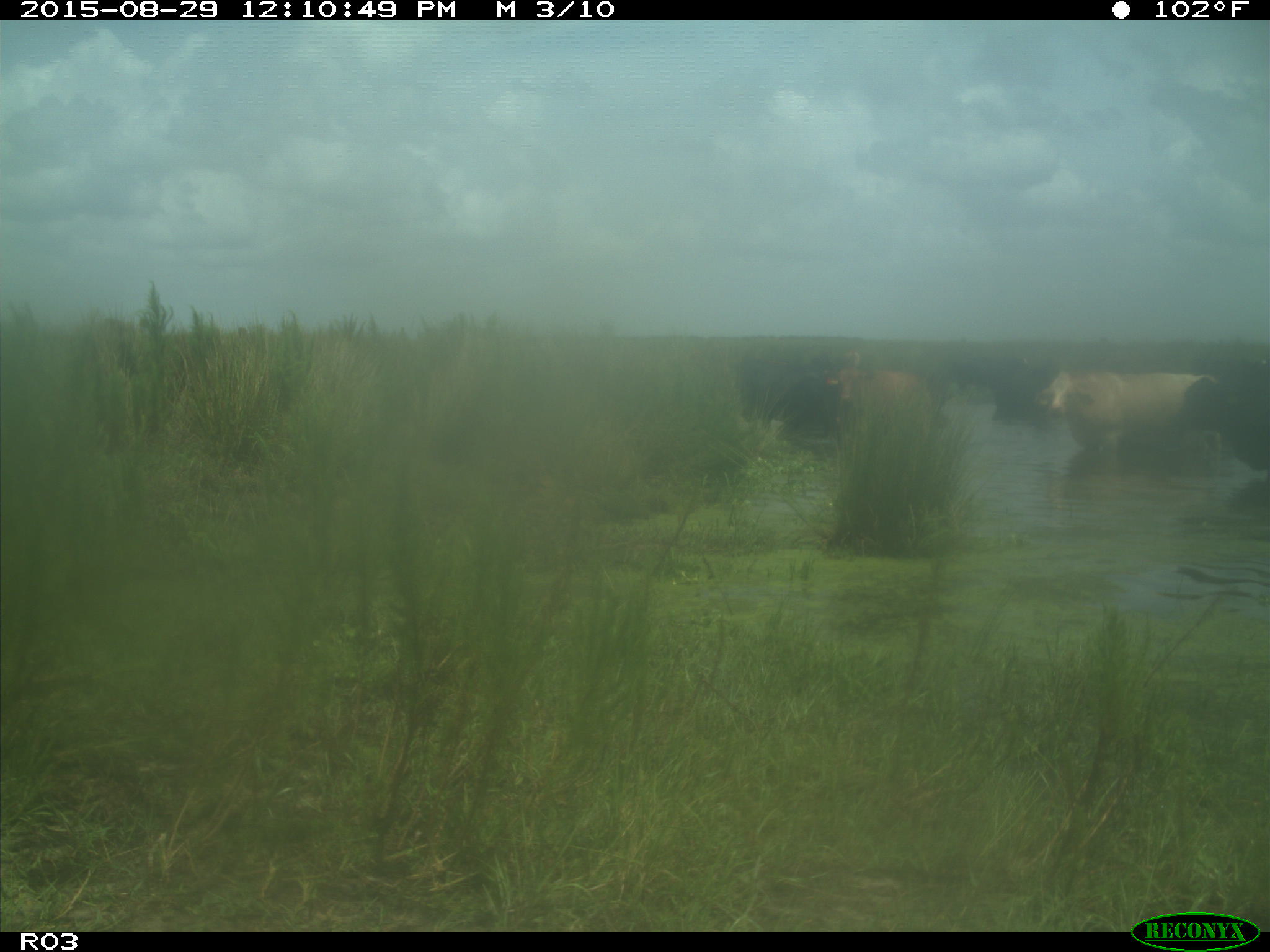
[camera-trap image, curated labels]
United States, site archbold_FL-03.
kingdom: Animalia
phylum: Chordata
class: Mammalia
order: Artiodactyla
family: Bovidae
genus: Bos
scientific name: Bos taurus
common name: domestic cow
Bos taurus (domestic cow).